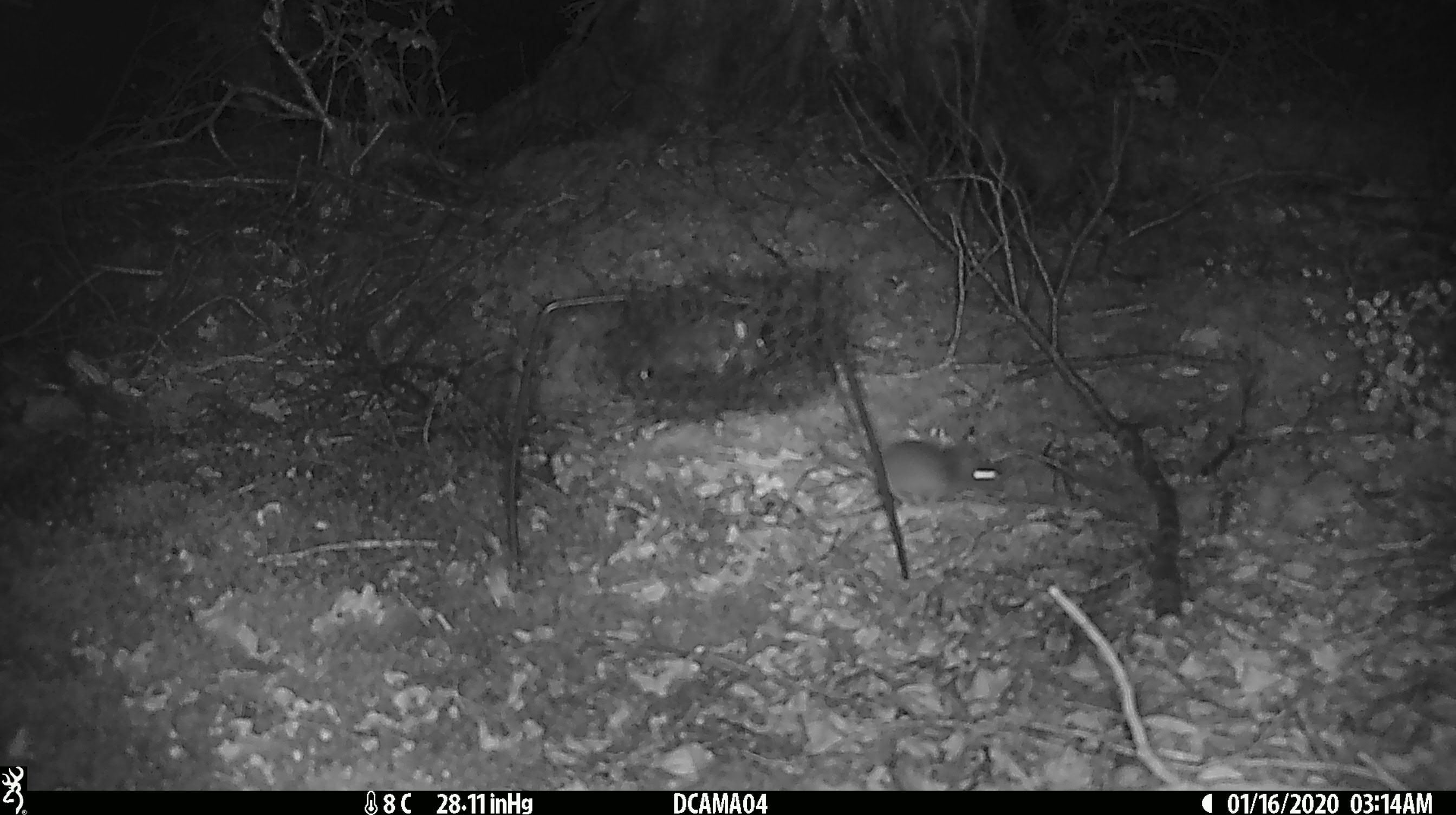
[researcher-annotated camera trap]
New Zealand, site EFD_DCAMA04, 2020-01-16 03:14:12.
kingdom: Animalia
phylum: Chordata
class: Mammalia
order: Rodentia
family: Muridae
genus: Mus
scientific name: Mus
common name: mouse